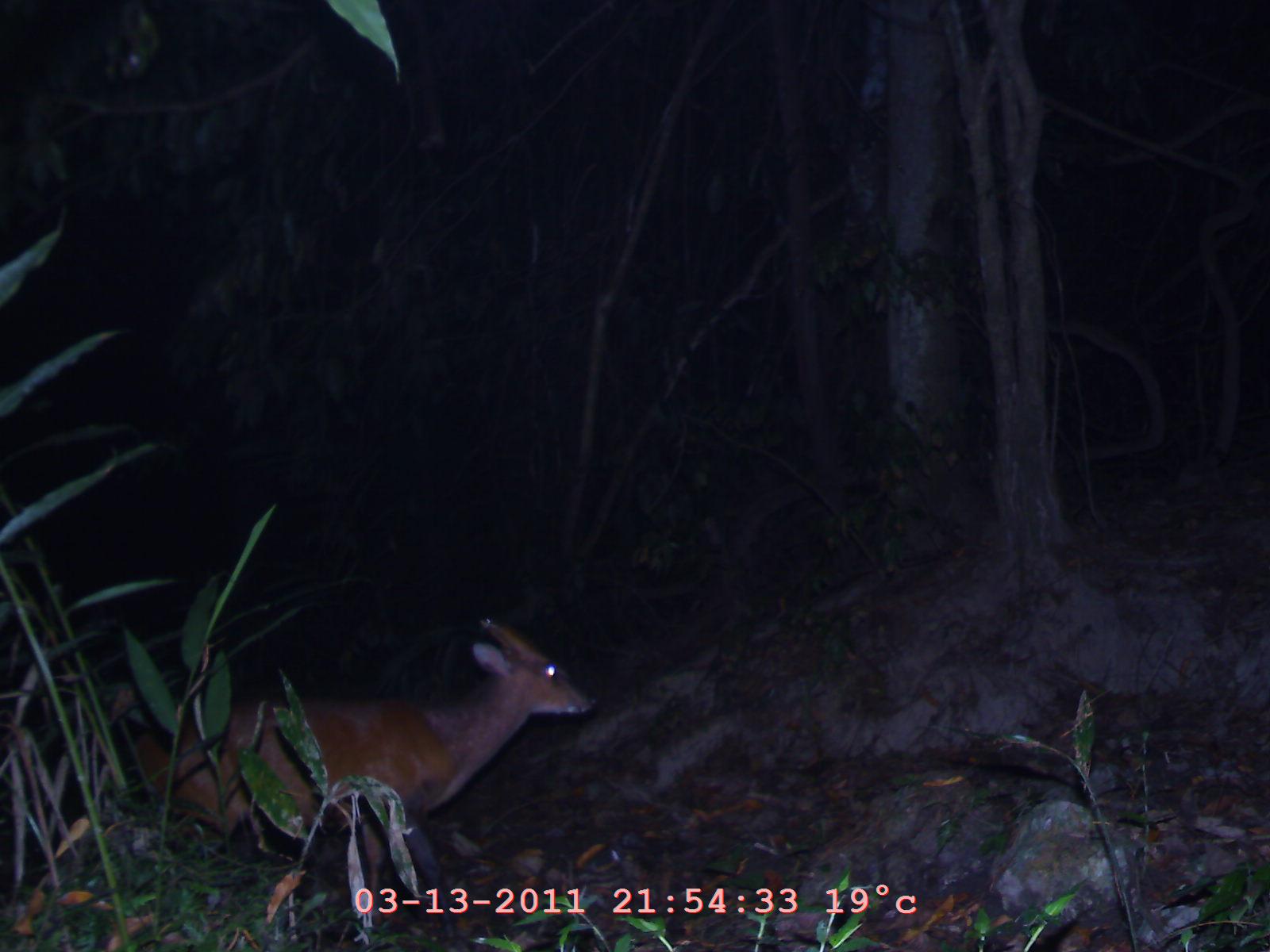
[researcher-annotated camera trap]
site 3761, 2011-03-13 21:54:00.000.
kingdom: Animalia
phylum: Chordata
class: Mammalia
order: Artiodactyla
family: Cervidae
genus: Muntiacus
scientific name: Muntiacus muntjak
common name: southern red muntjac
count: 1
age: adult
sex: male